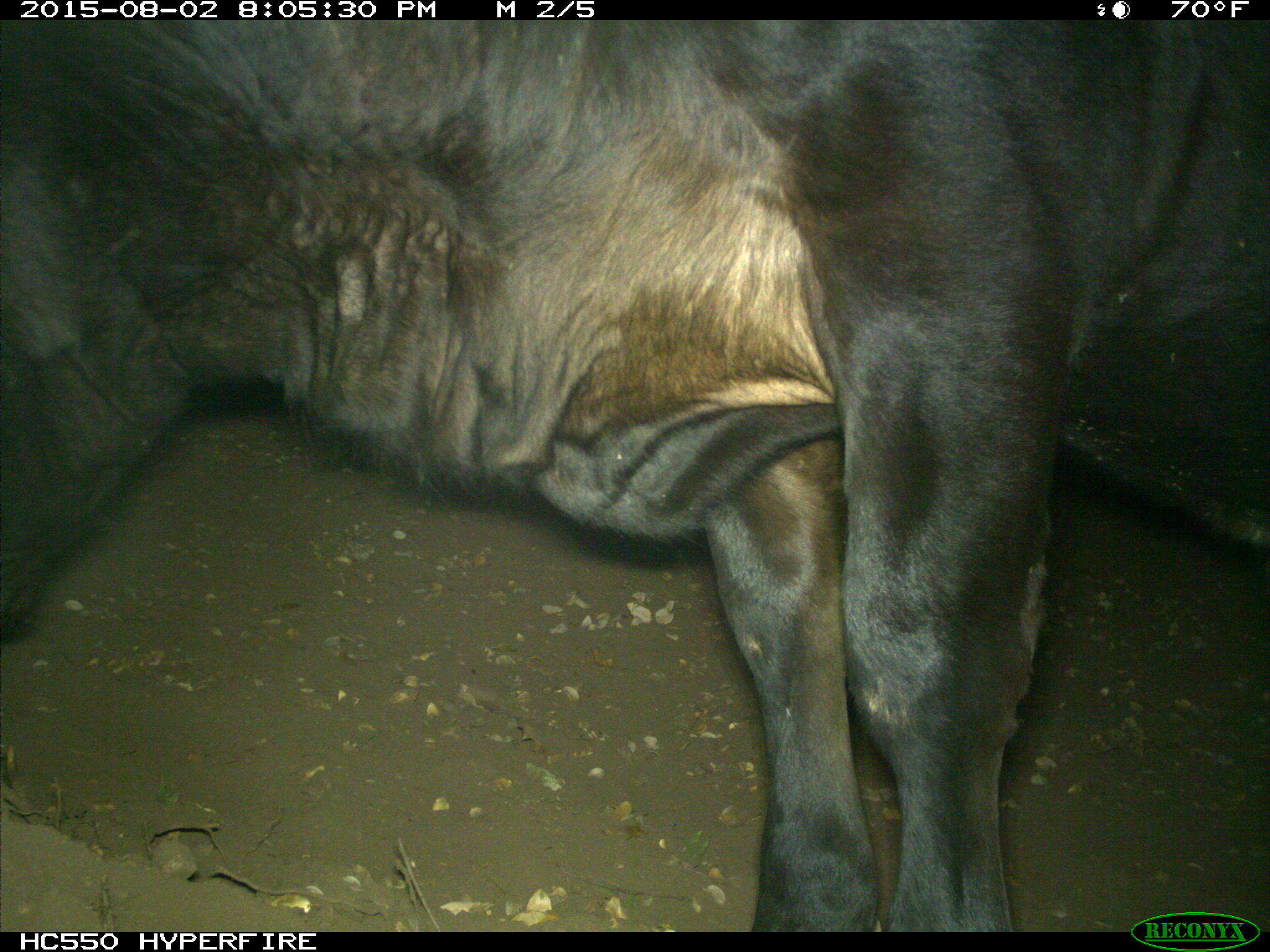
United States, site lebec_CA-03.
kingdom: Animalia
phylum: Chordata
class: Mammalia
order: Artiodactyla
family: Bovidae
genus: Bos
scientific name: Bos taurus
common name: domestic cow